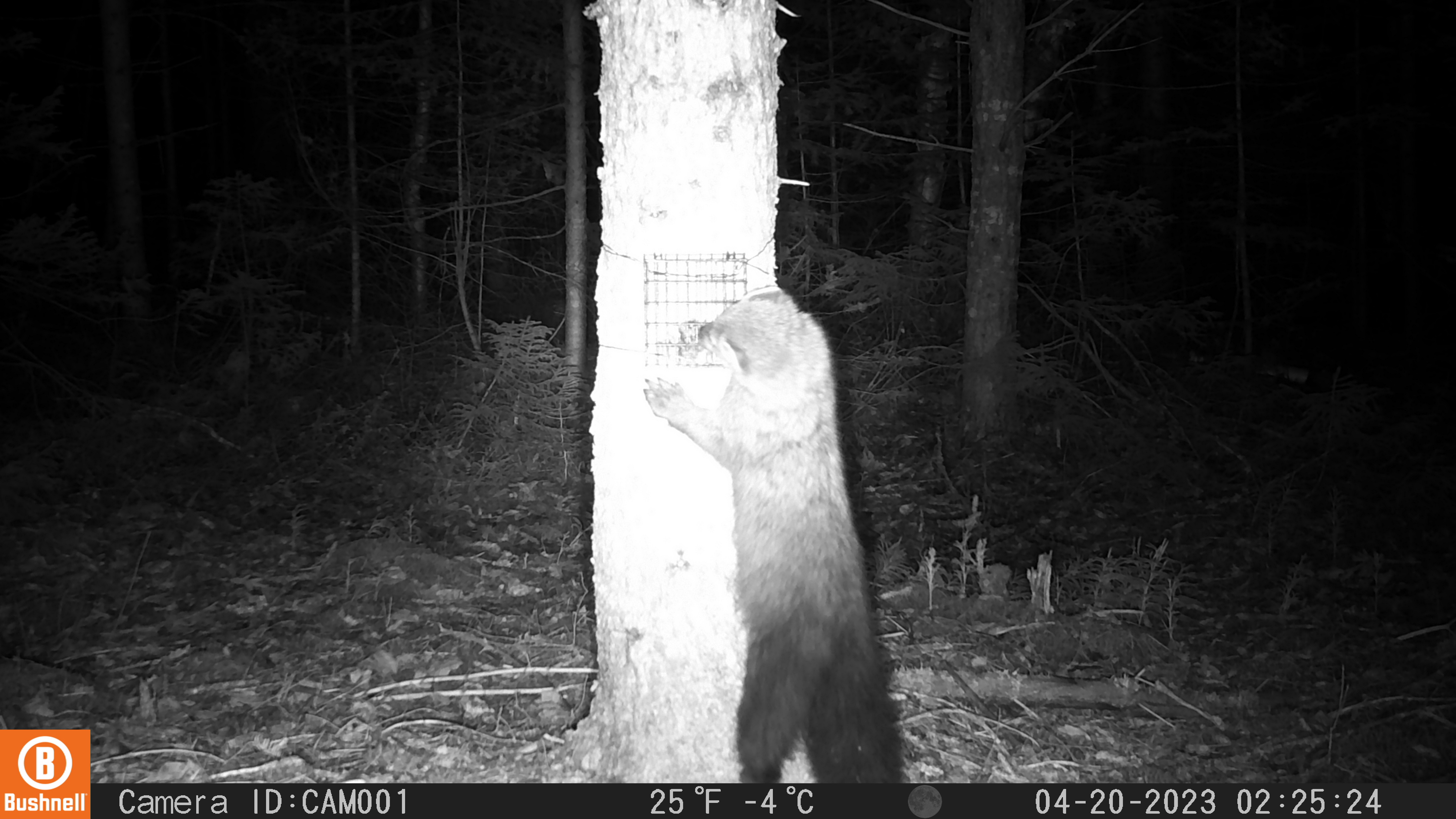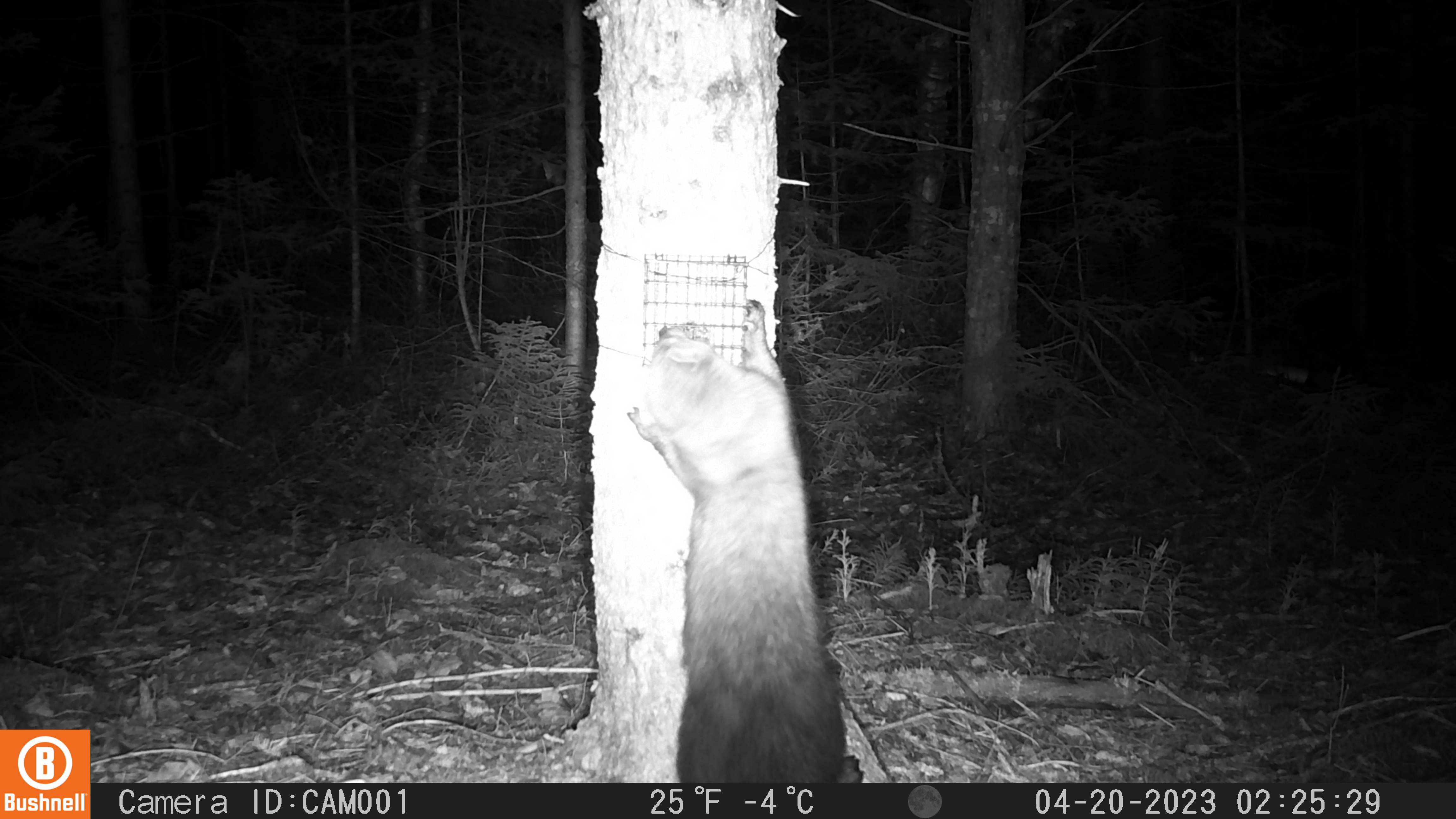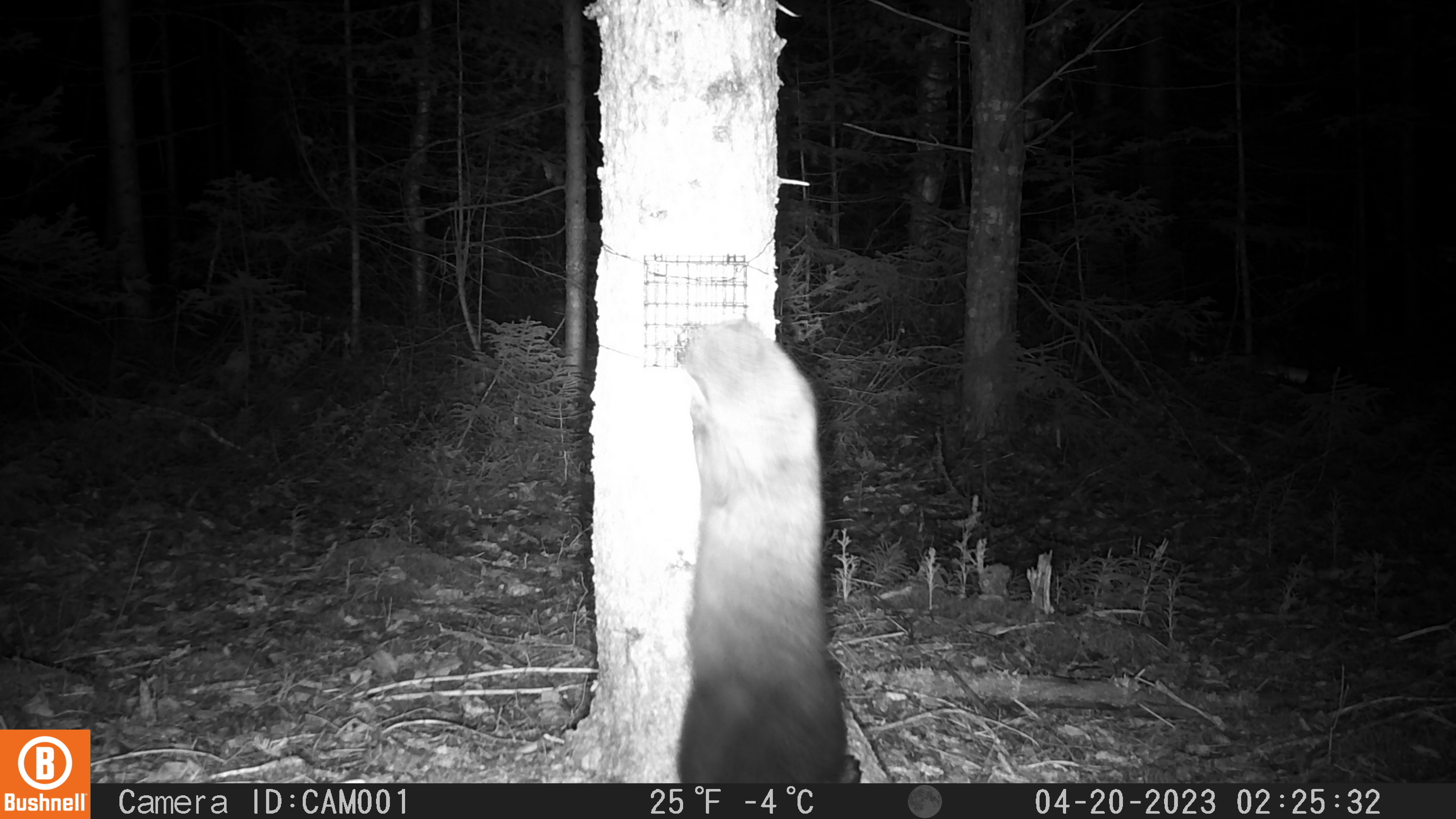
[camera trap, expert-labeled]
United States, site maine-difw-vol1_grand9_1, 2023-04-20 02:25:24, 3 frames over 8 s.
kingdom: Animalia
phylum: Chordata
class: Mammalia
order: Carnivora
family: Mustelidae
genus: Pekania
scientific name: Pekania pennanti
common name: fisher